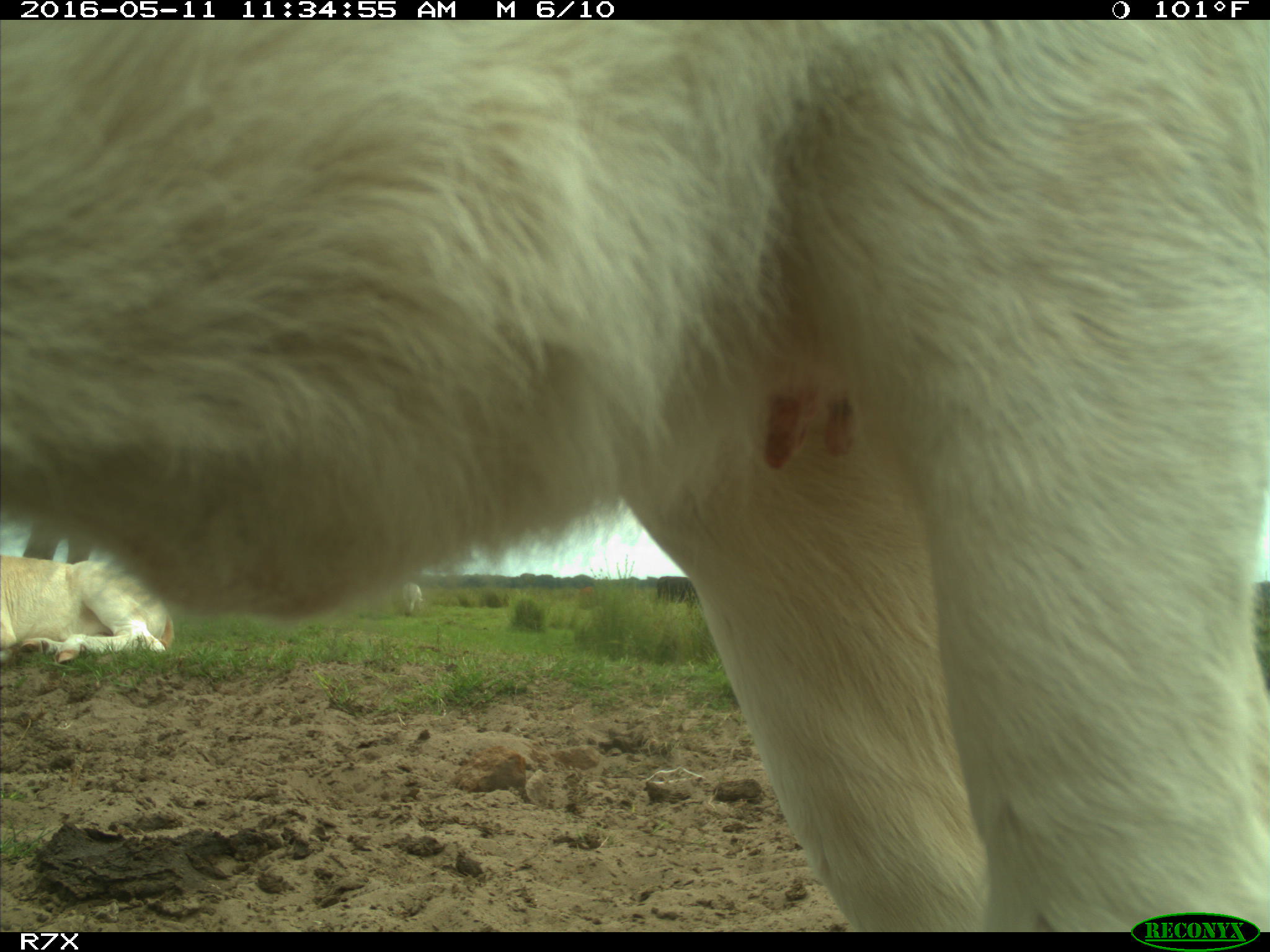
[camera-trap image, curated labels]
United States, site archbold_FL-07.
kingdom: Animalia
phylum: Chordata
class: Mammalia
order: Artiodactyla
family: Bovidae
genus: Bos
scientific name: Bos taurus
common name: domestic cow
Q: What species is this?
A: Bos taurus (domestic cow).